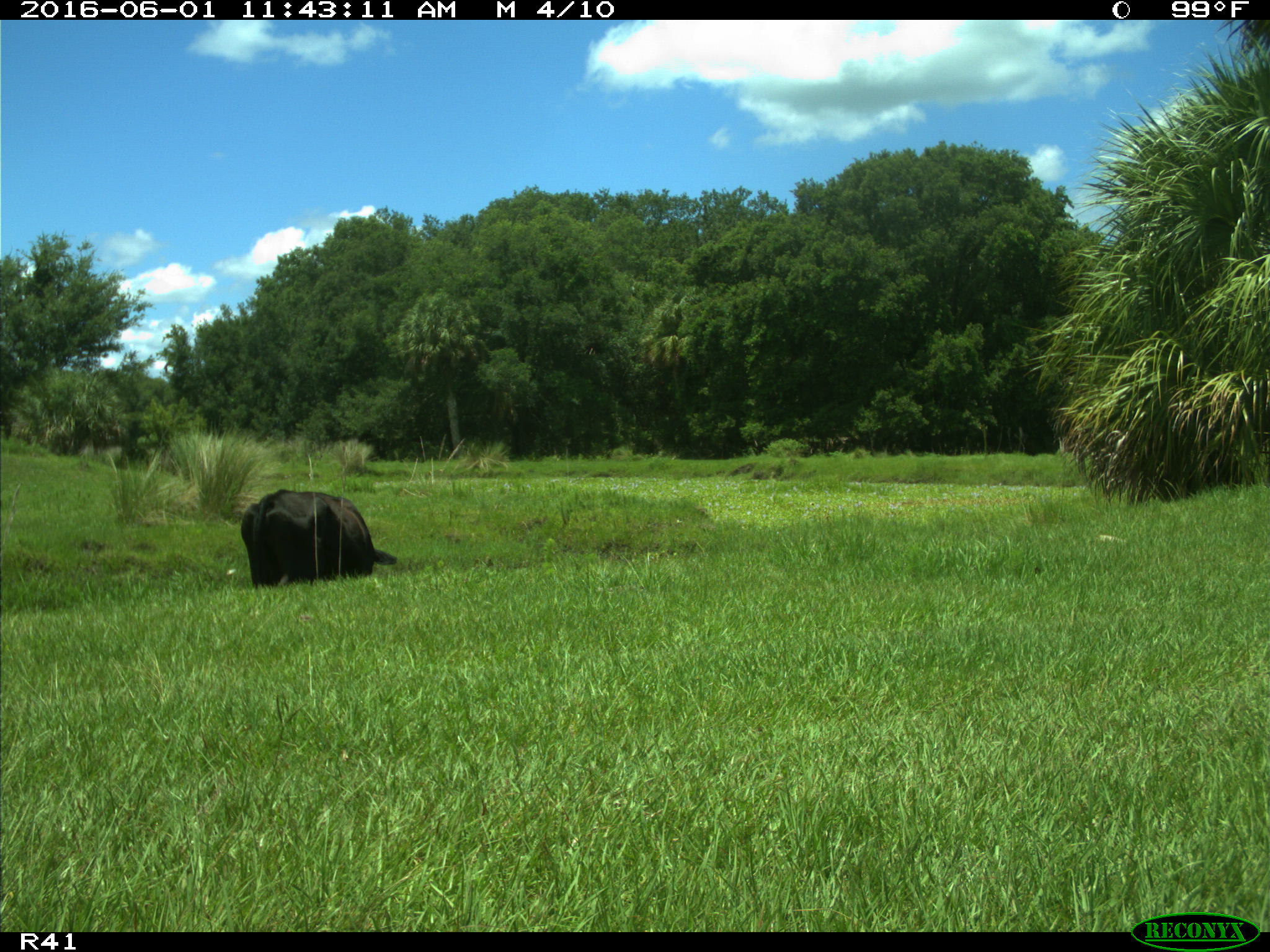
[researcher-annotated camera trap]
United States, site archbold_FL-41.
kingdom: Animalia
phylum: Chordata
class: Mammalia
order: Artiodactyla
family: Bovidae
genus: Bos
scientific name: Bos taurus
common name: domestic cow